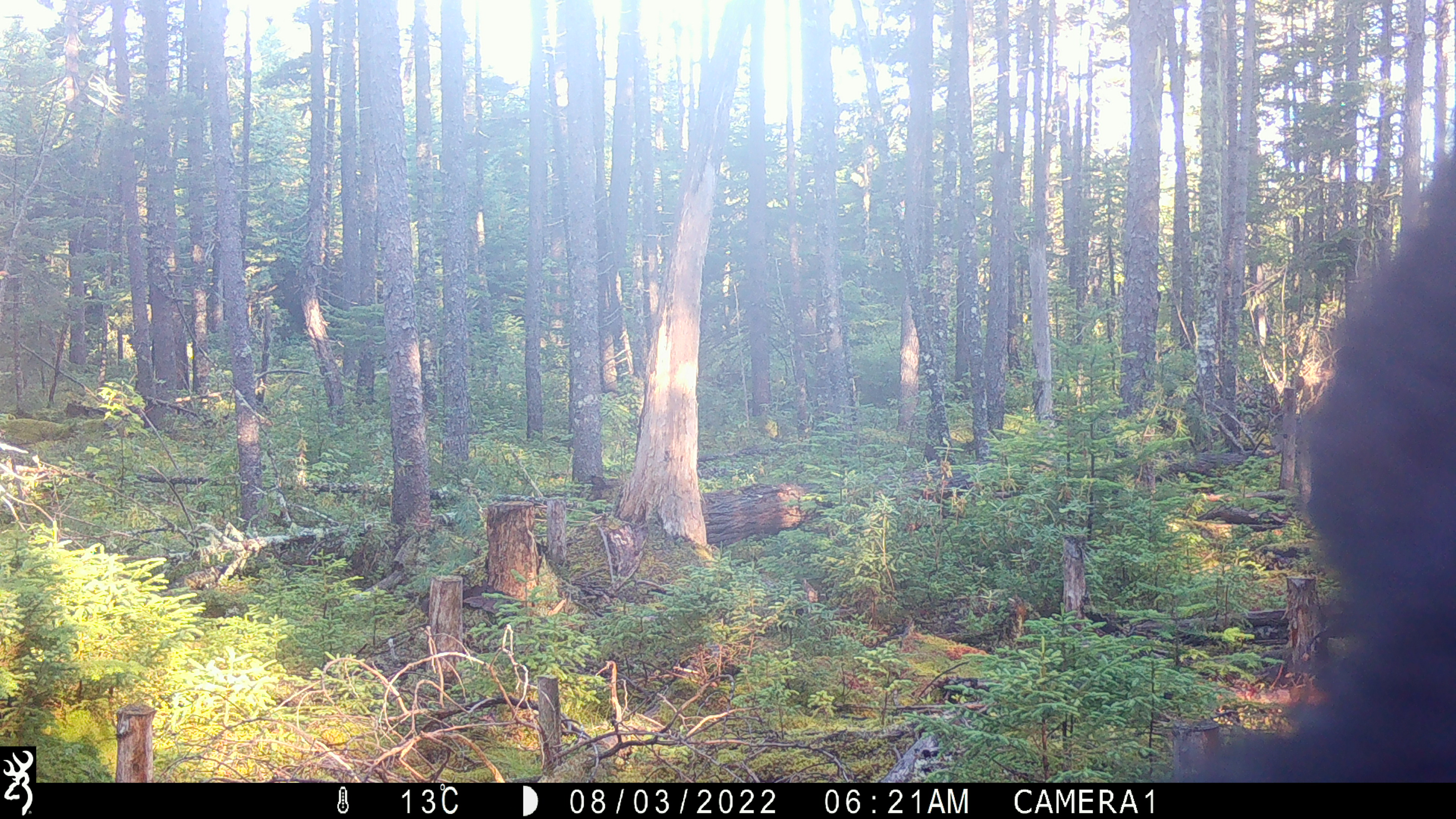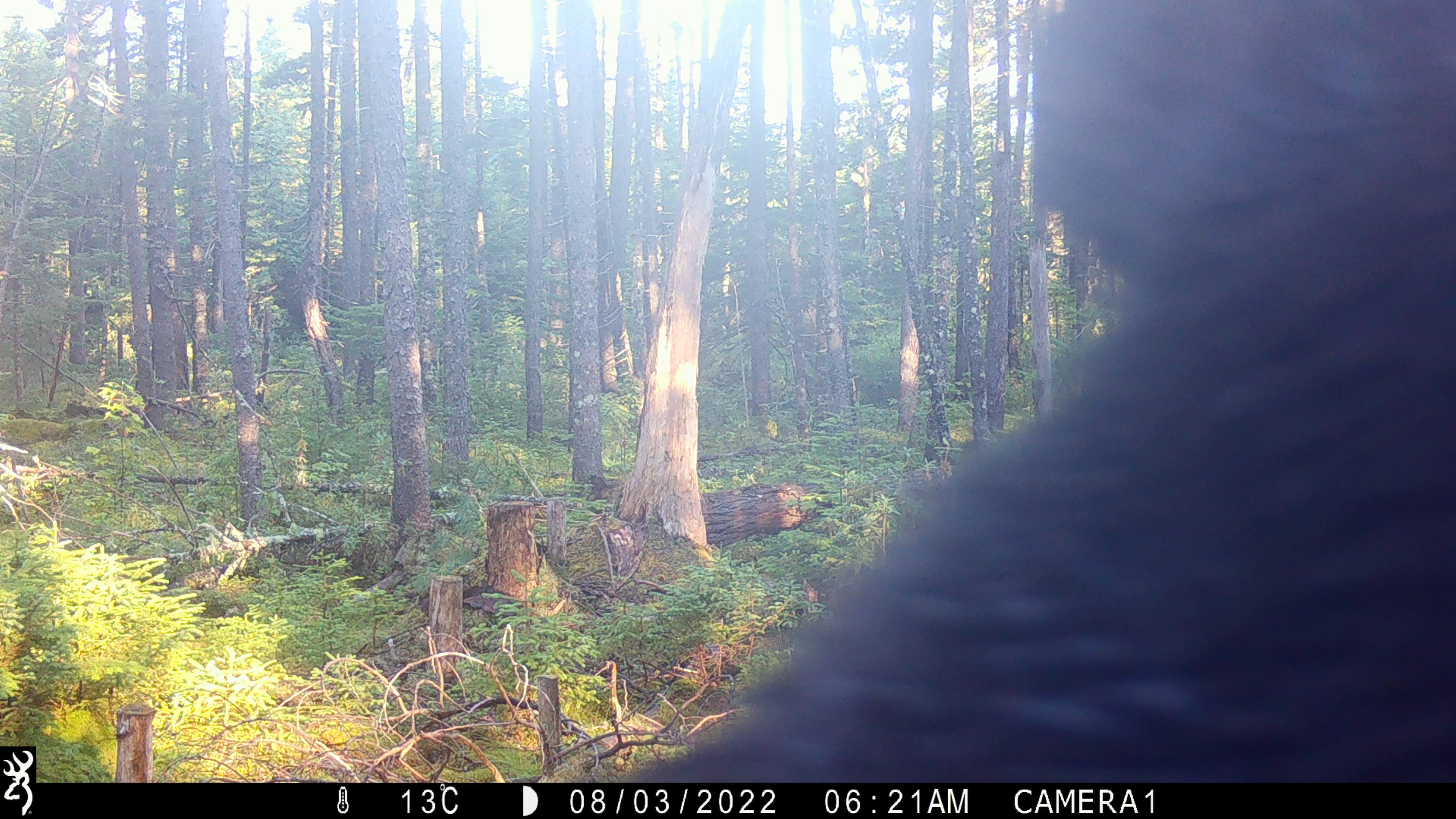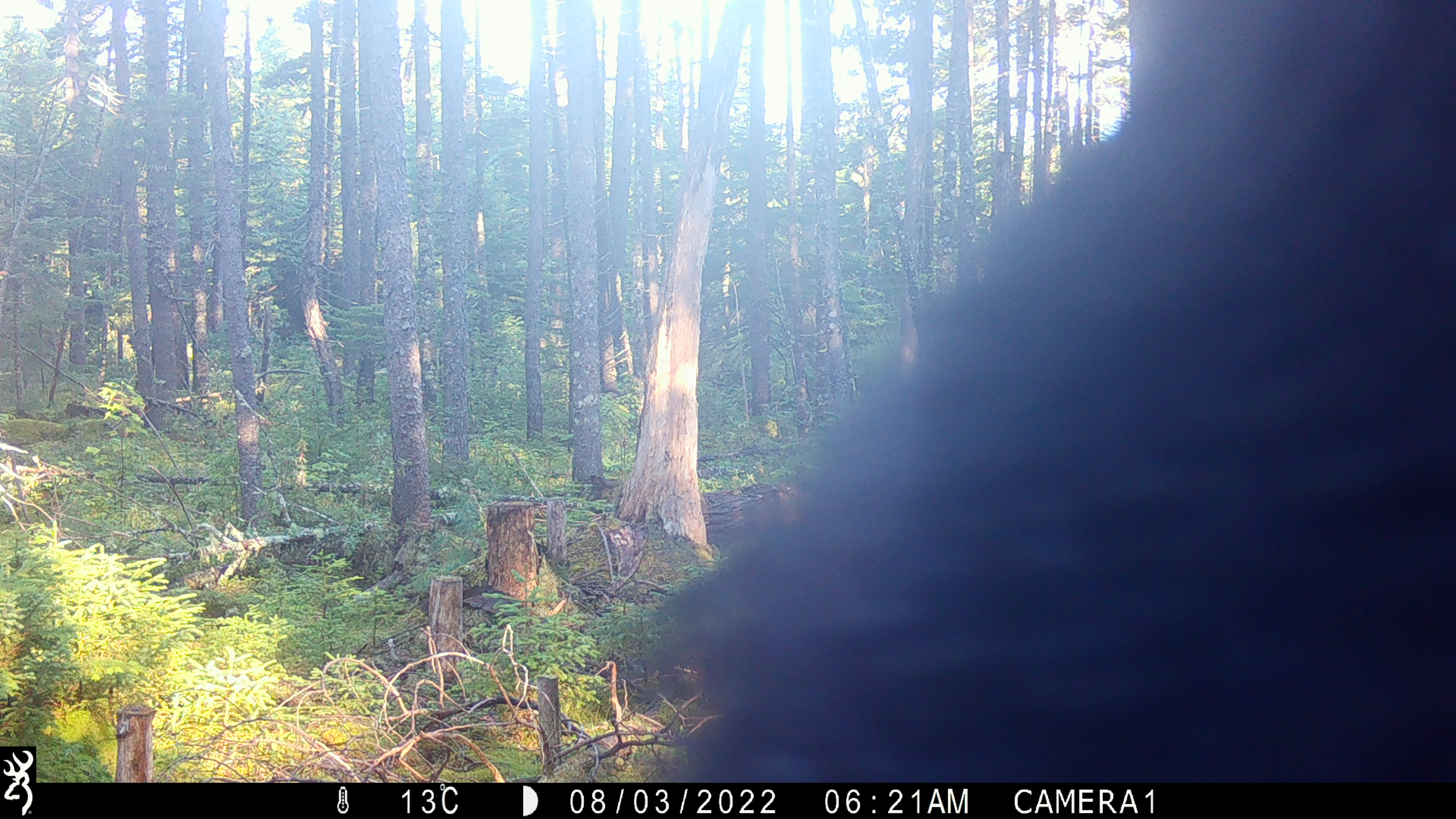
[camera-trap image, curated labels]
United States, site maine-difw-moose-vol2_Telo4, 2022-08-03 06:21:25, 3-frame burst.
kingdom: Animalia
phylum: Chordata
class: Mammalia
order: Carnivora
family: Ursidae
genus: Ursus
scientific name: Ursus americanus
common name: black bear